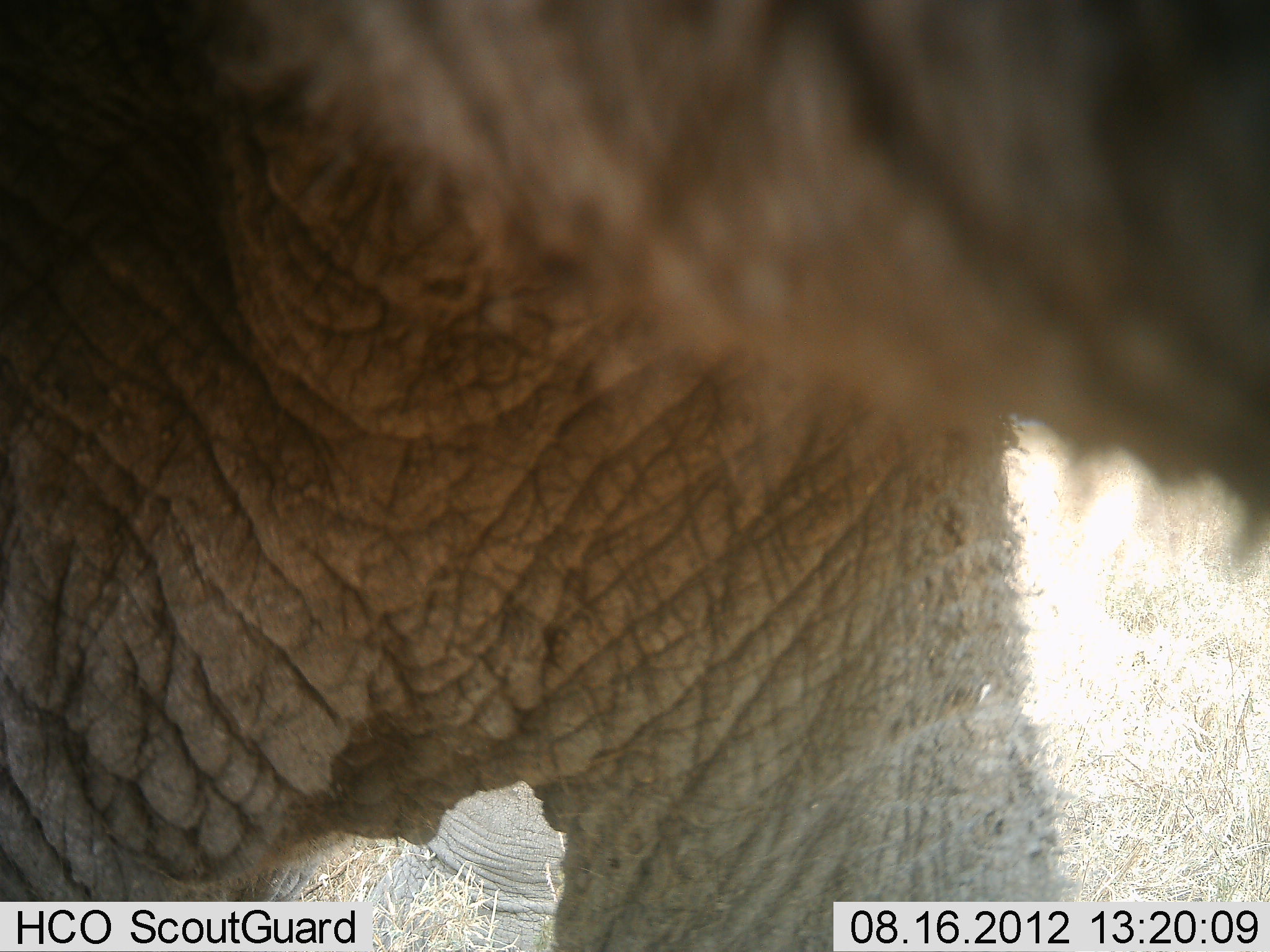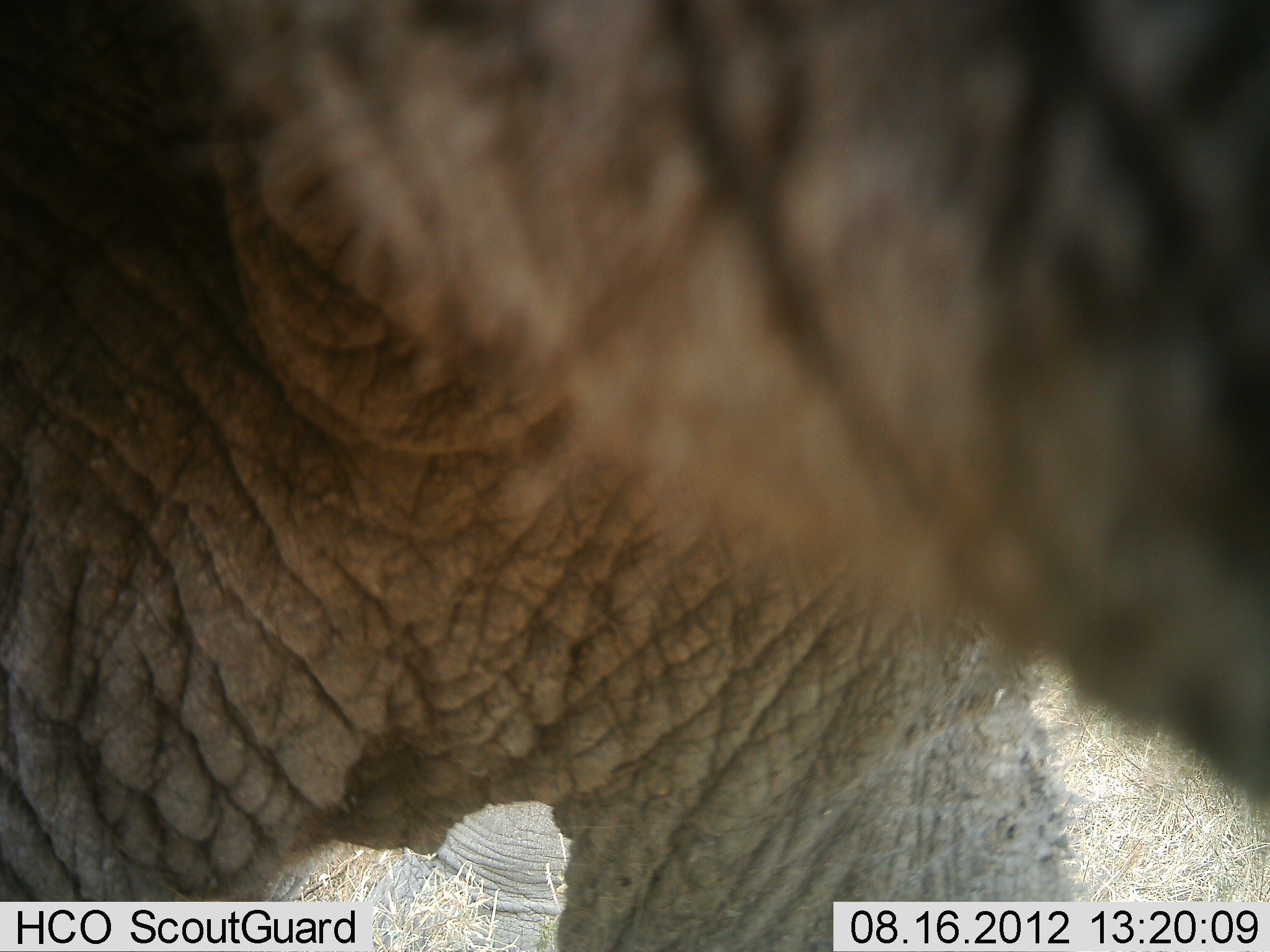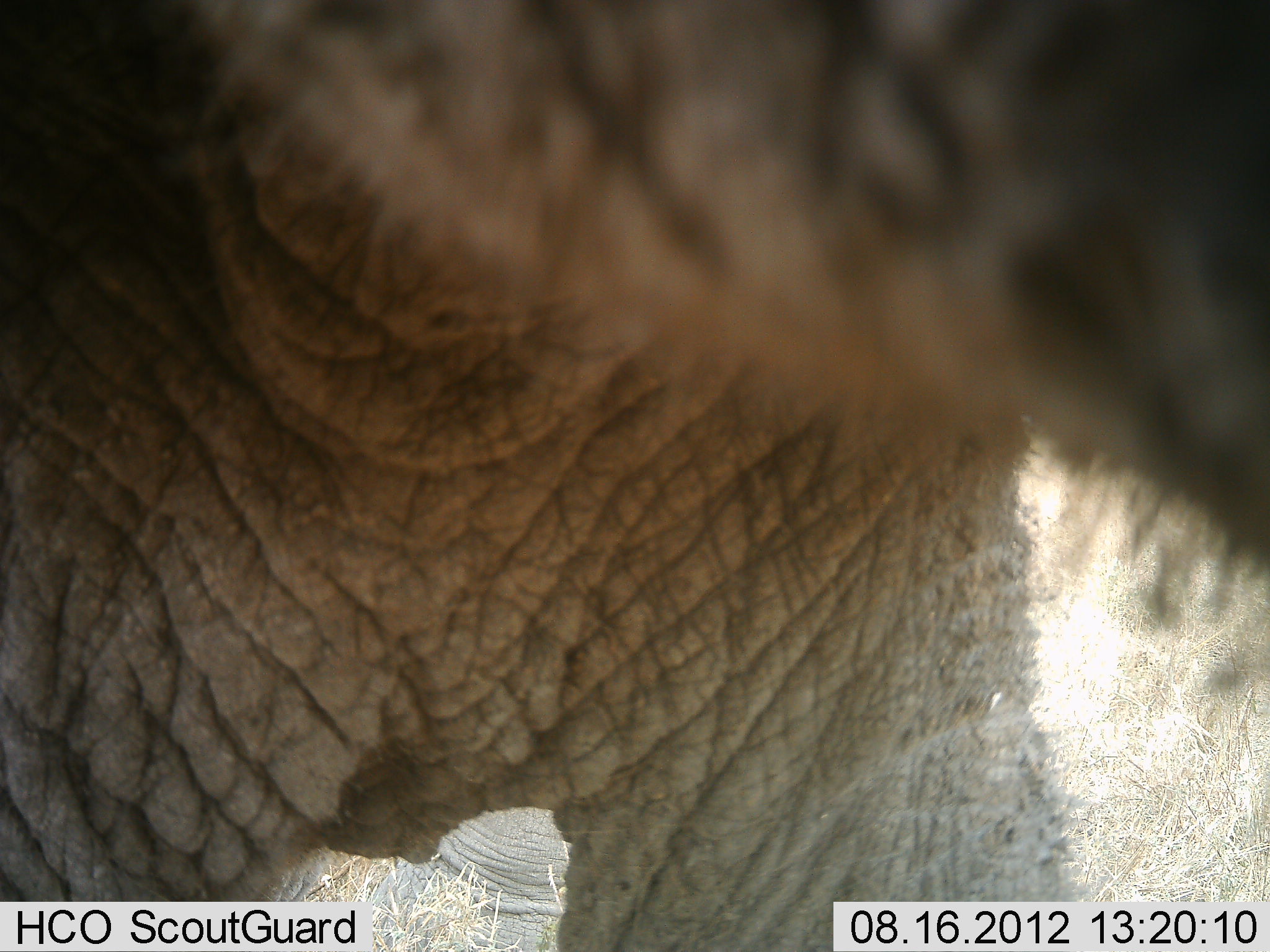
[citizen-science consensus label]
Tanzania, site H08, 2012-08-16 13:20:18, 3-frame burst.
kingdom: Animalia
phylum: Chordata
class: Mammalia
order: Proboscidea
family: Elephantidae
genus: Loxodonta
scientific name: Loxodonta africana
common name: african bush elephant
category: elephant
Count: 1.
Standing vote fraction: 100%.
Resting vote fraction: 0%.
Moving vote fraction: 0%.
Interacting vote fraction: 0%.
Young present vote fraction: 0%.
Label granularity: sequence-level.